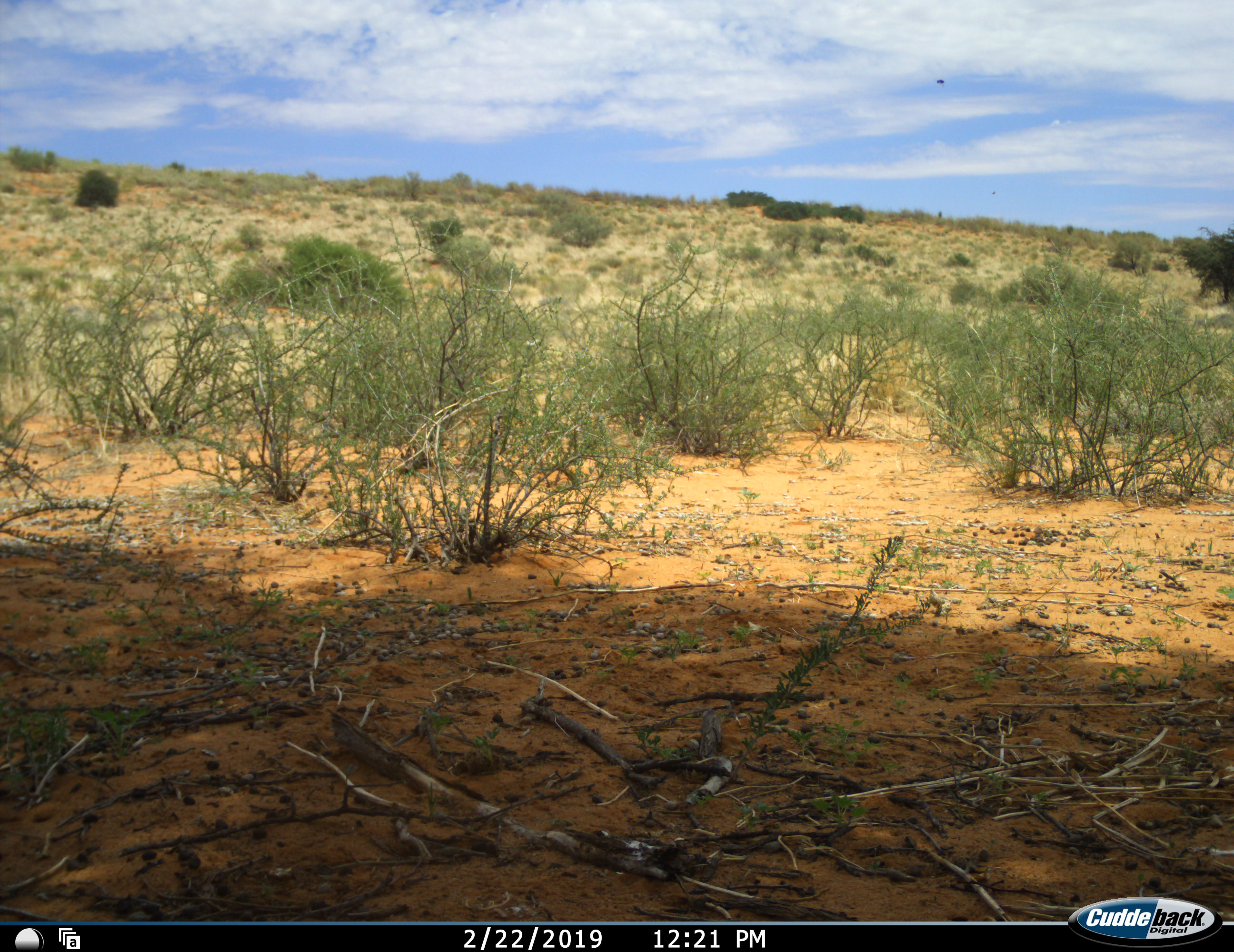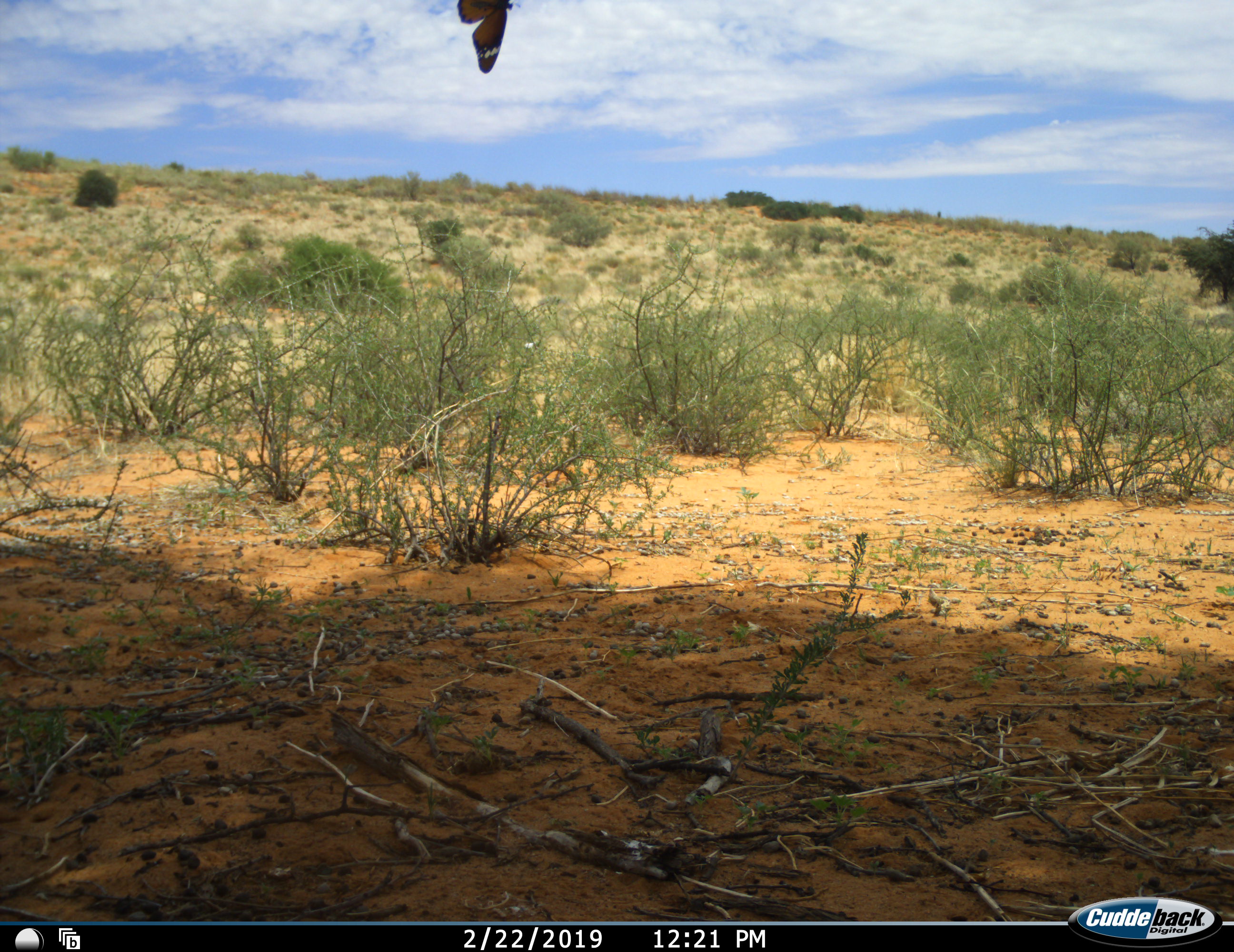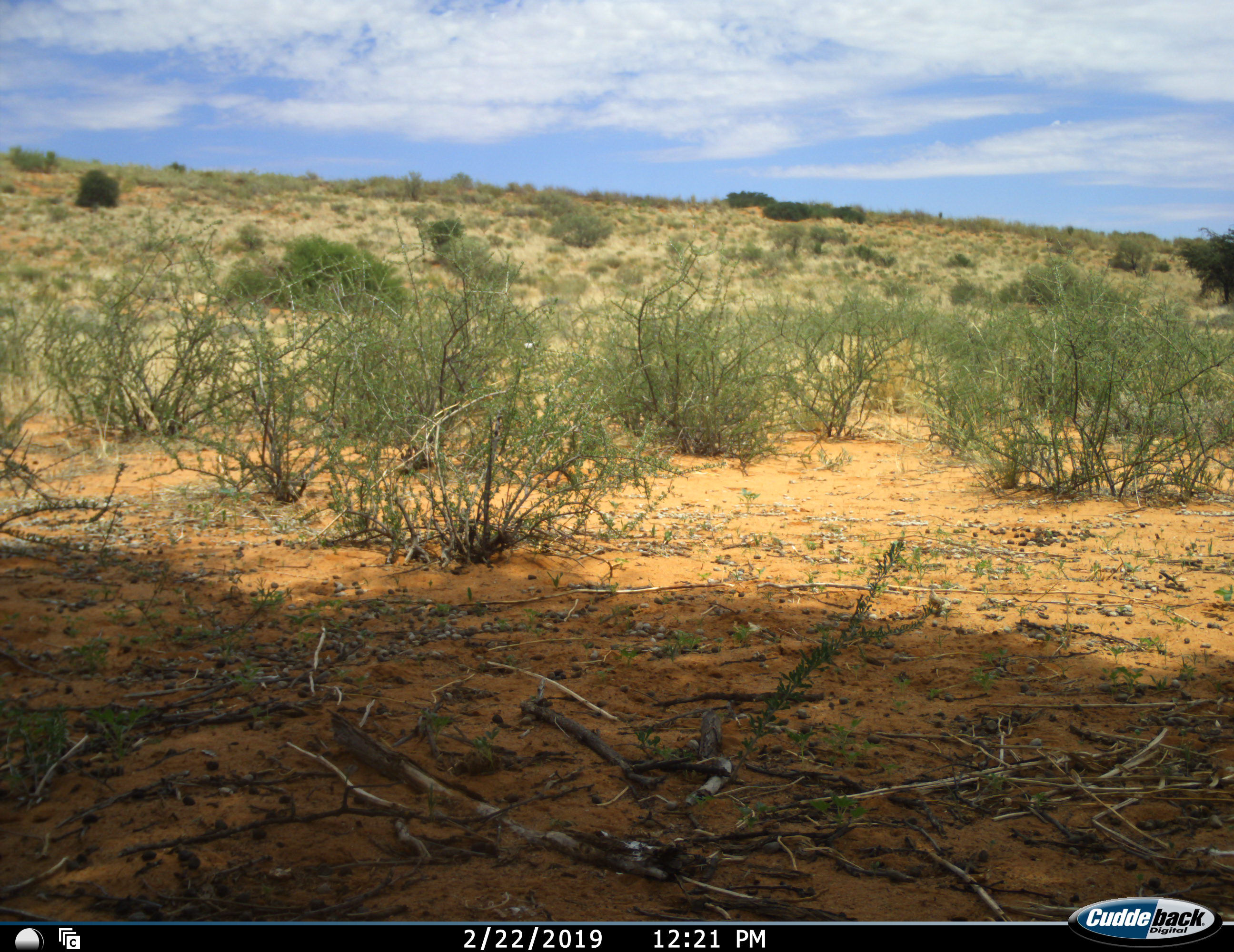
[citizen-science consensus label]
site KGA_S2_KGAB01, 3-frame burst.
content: unidentified animal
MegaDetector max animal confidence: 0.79